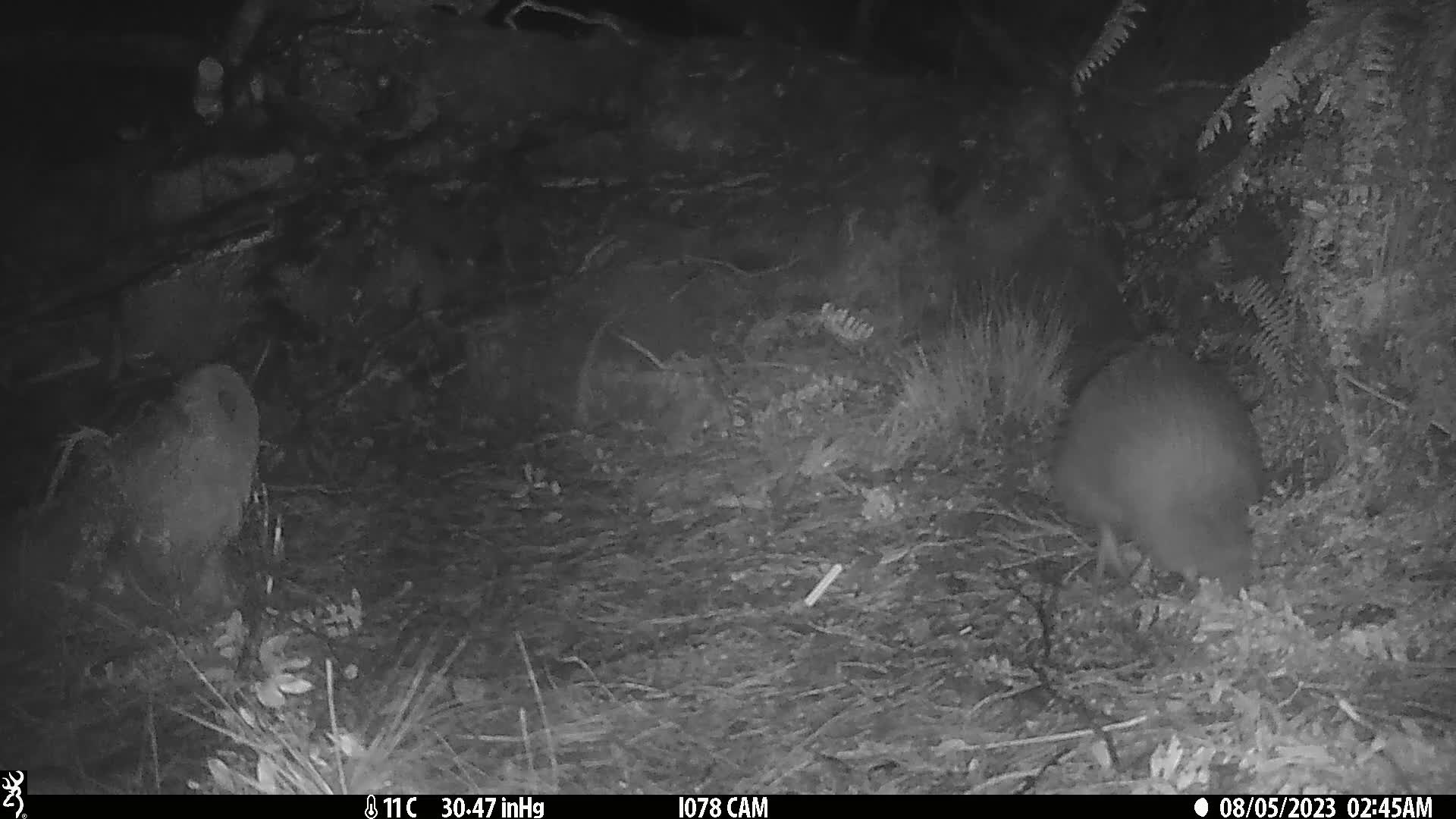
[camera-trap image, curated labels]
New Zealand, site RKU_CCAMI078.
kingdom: Animalia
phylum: Chordata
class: Aves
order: Apterygiformes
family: Apterygidae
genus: Apteryx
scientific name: Apteryx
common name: kiwi